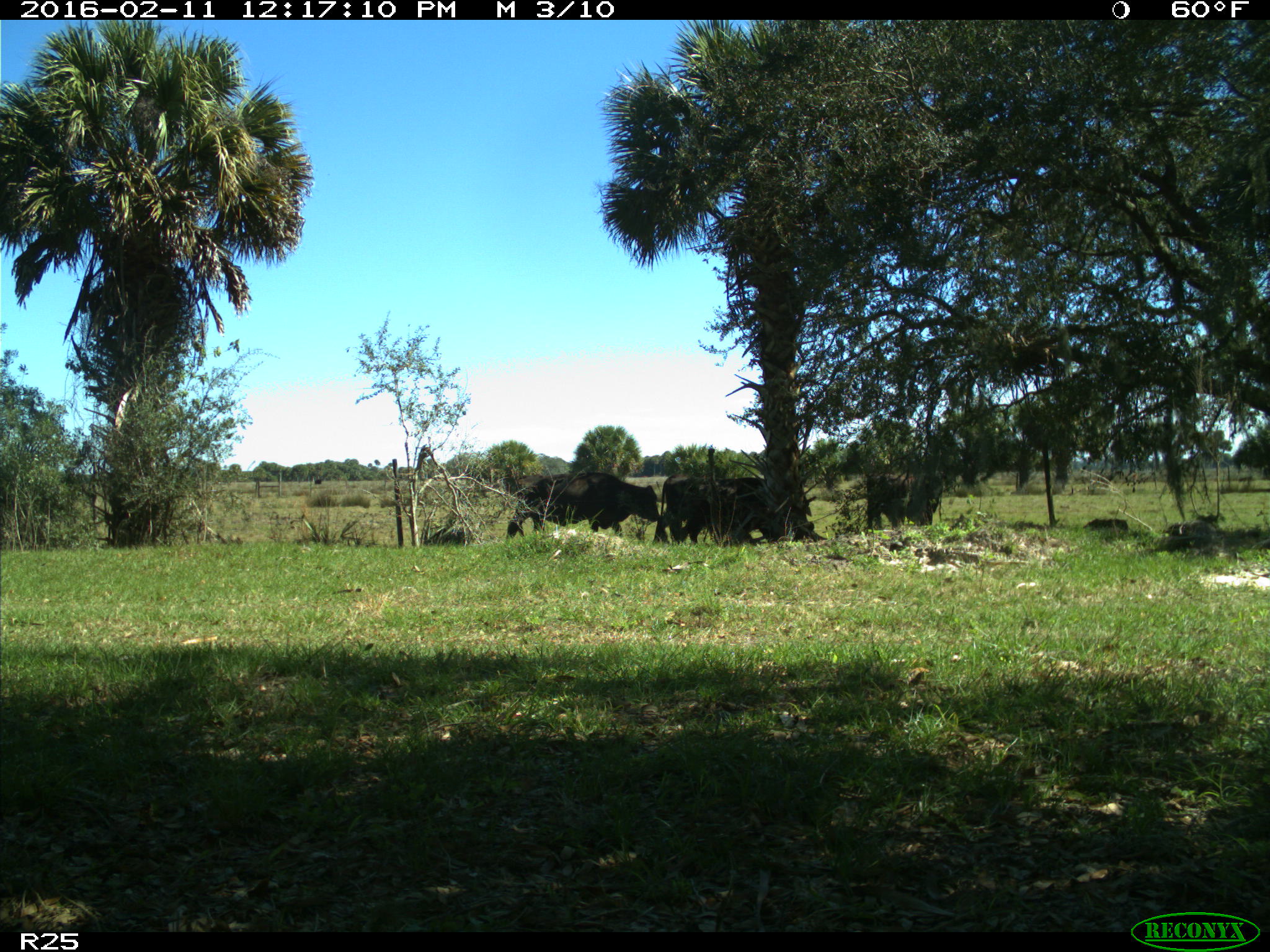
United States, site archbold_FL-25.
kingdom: Animalia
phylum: Chordata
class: Mammalia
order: Artiodactyla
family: Bovidae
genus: Bos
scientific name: Bos taurus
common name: domestic cow